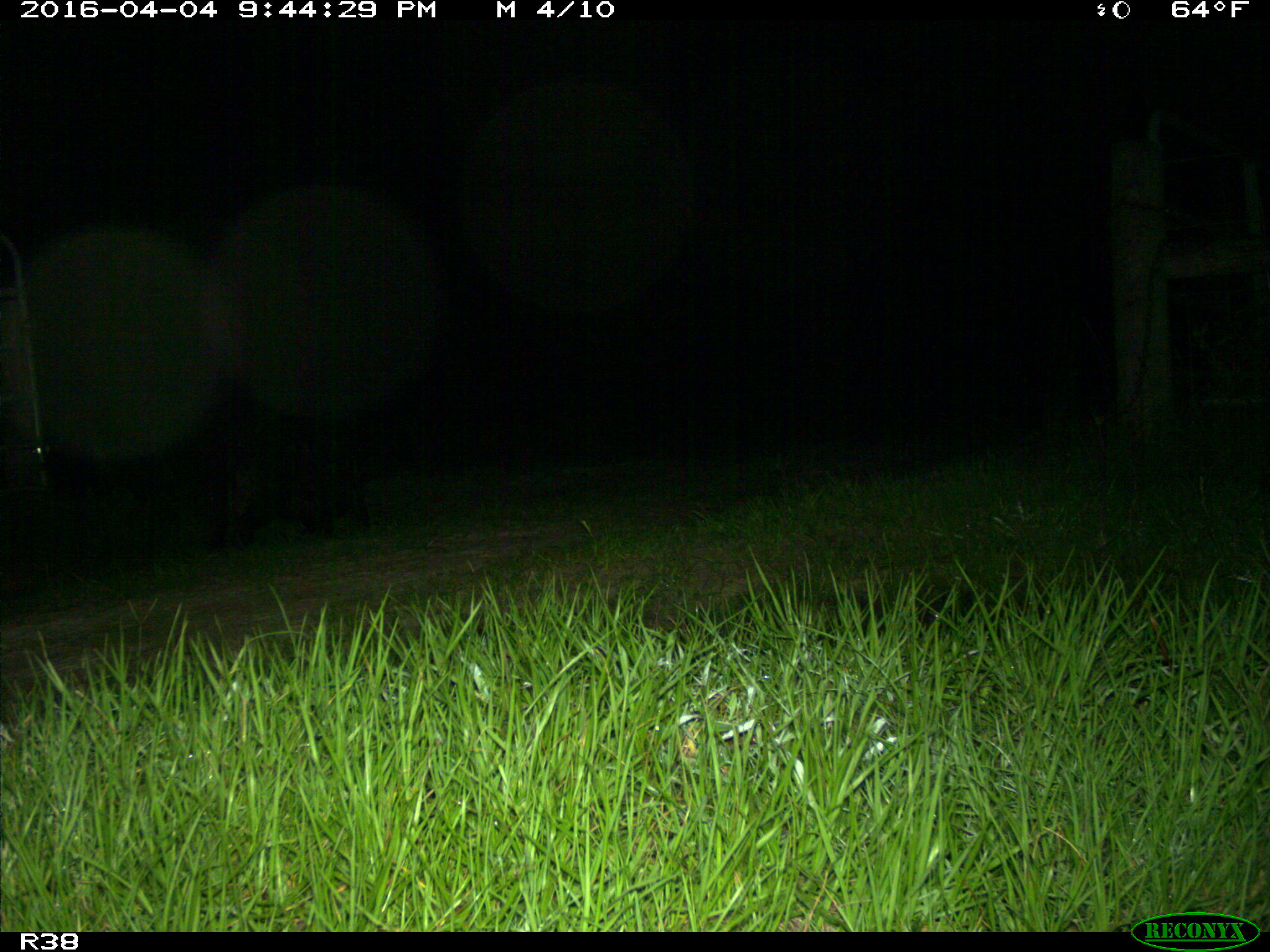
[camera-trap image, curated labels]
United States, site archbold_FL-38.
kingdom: Animalia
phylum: Chordata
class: Mammalia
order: Artiodactyla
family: Suidae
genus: Sus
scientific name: Sus scrofa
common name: wild boar